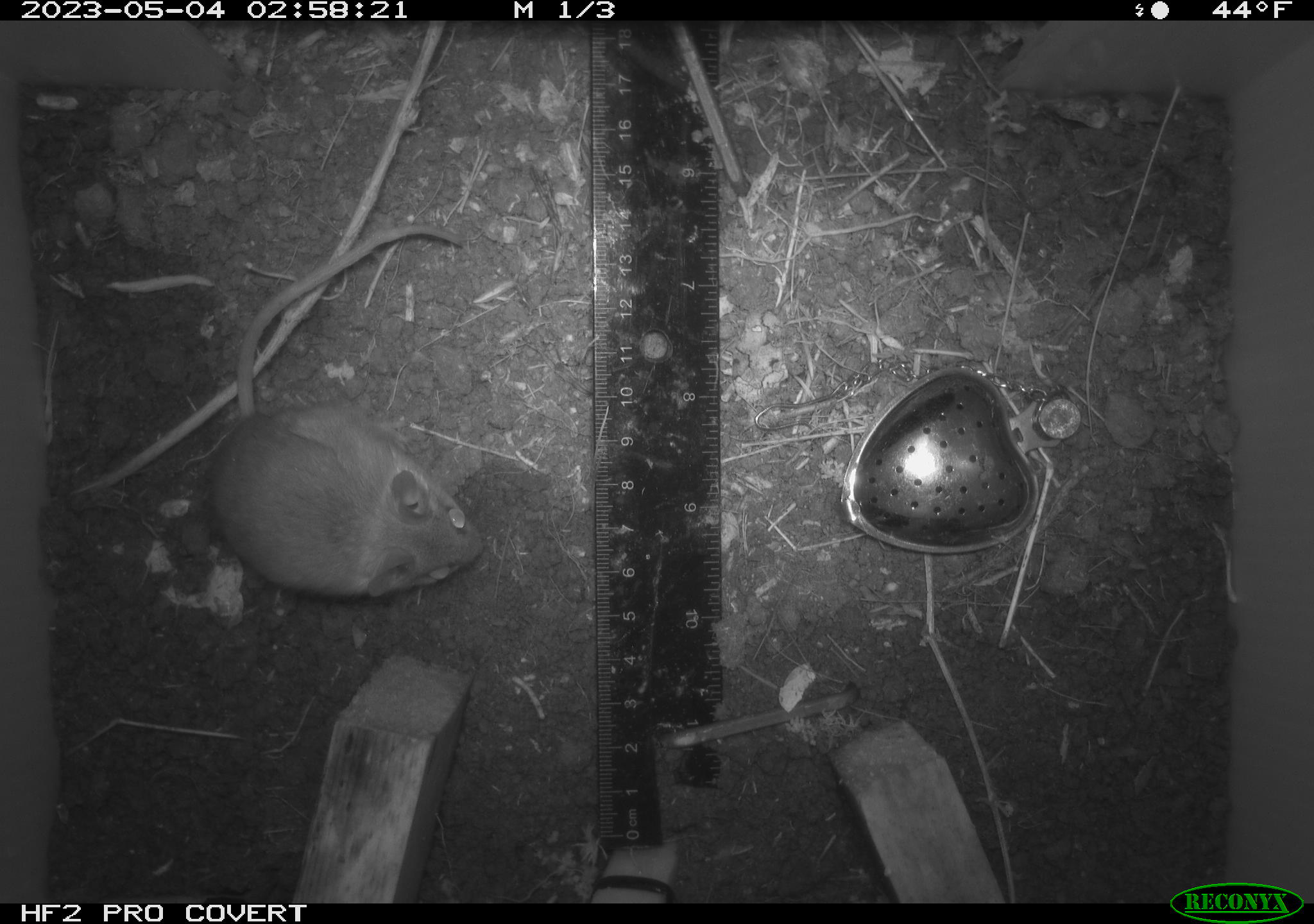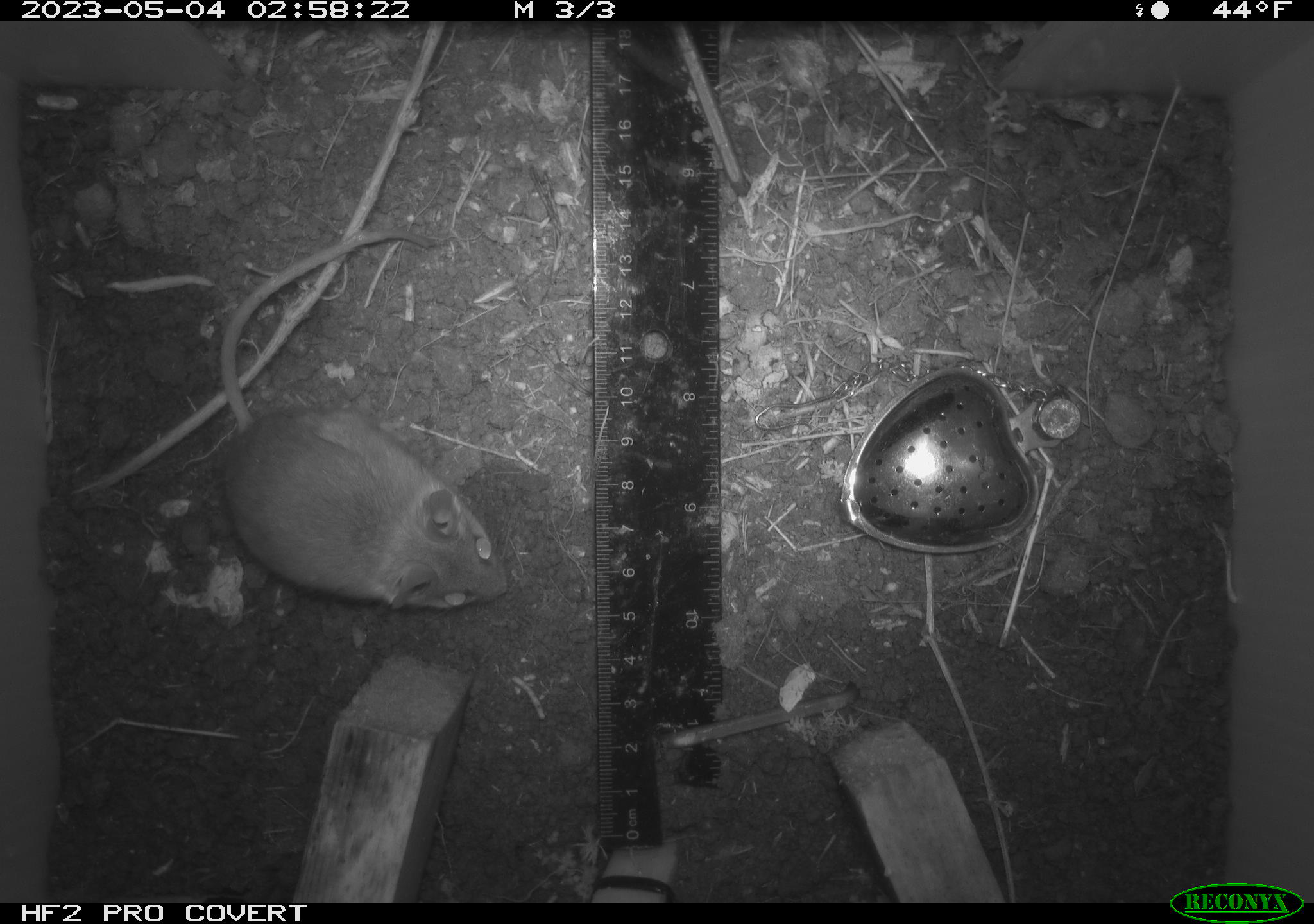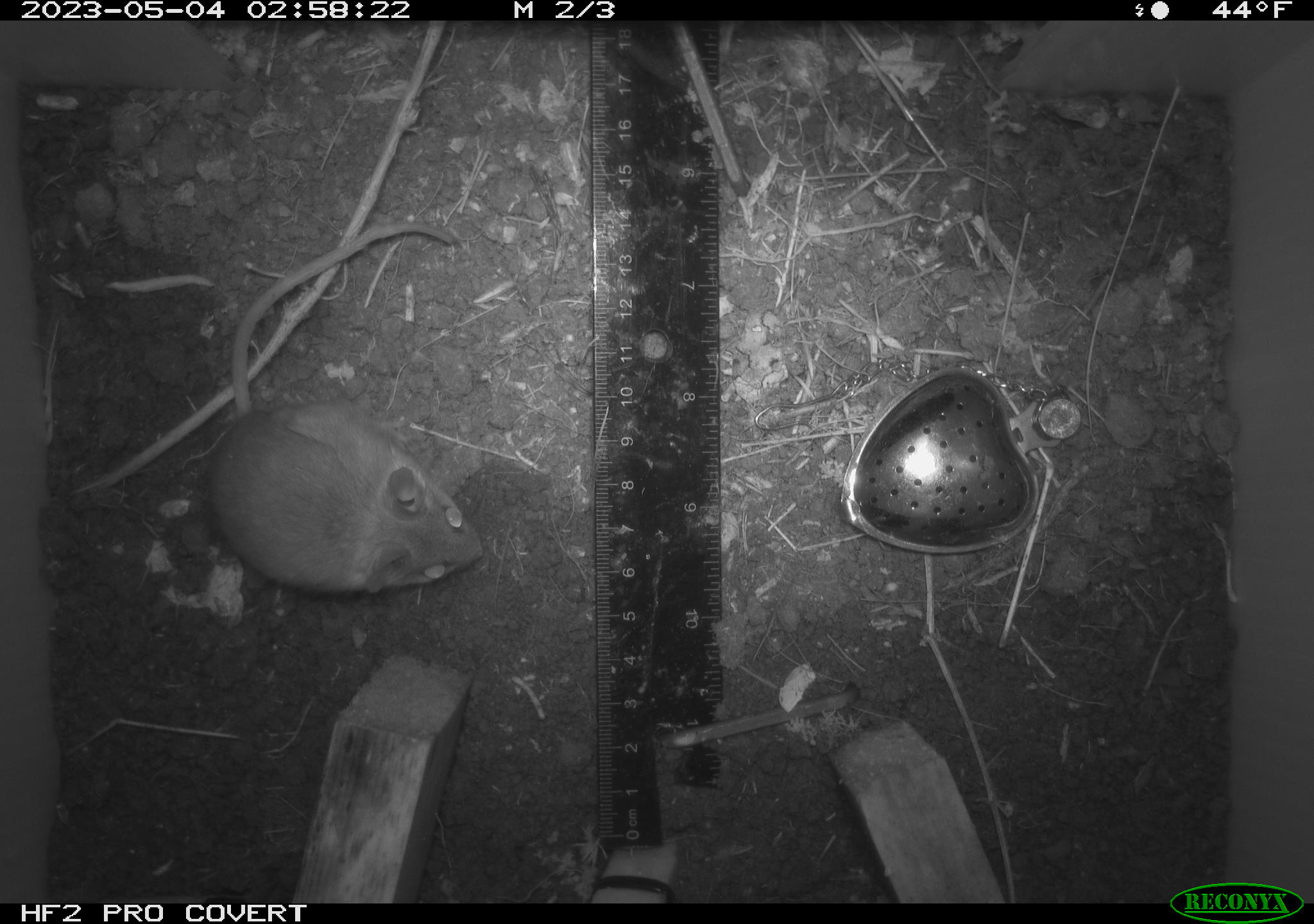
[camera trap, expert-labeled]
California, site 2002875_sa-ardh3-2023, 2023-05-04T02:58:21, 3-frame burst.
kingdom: Animalia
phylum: Chordata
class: Mammalia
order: Rodentia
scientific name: Rodentia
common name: mouse species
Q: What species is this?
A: Mouse species (Rodentia).